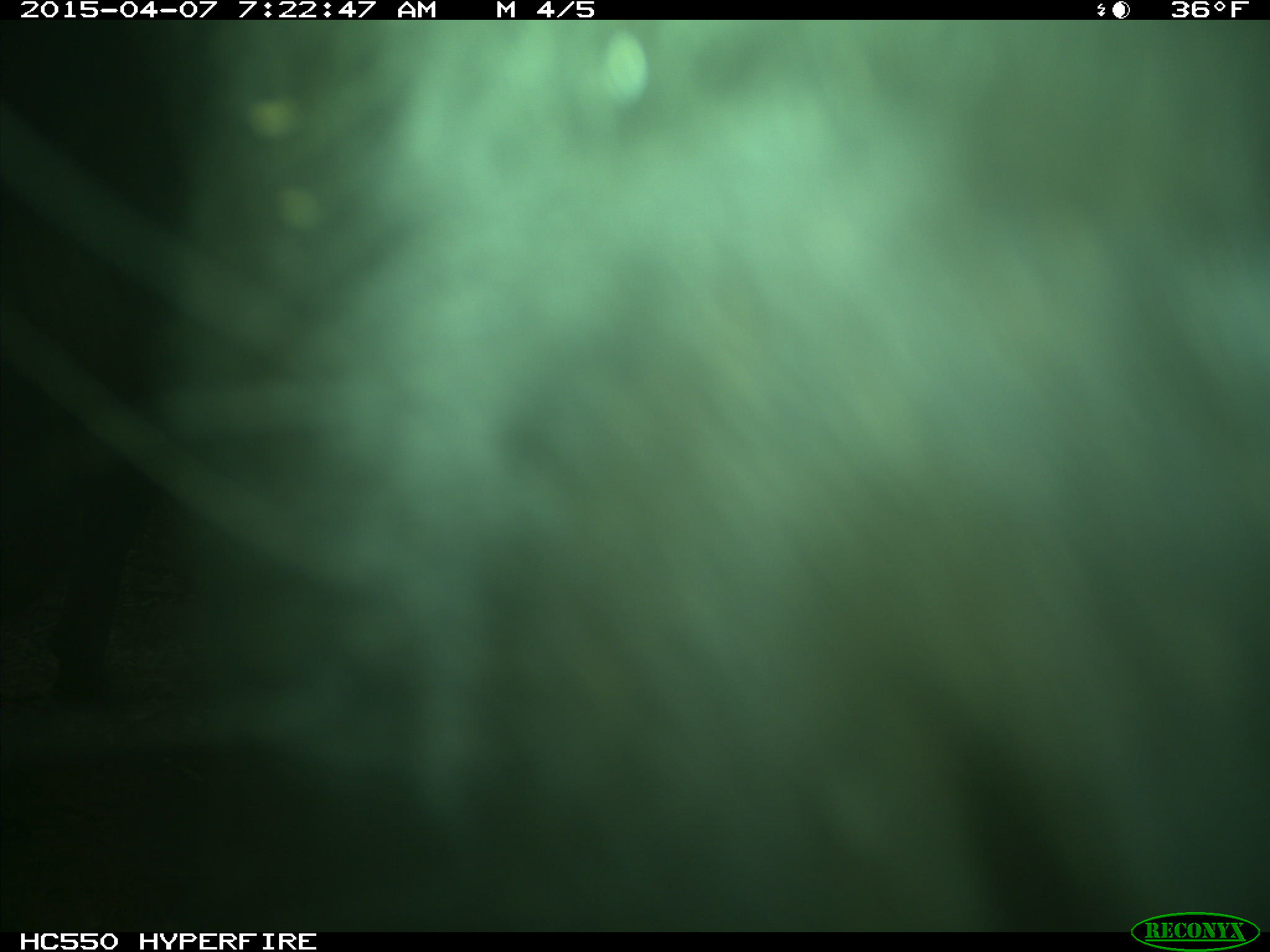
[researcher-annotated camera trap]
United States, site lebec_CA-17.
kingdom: Animalia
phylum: Chordata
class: Mammalia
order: Artiodactyla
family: Bovidae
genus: Bos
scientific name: Bos taurus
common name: domestic cow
Bos taurus (domestic cow).